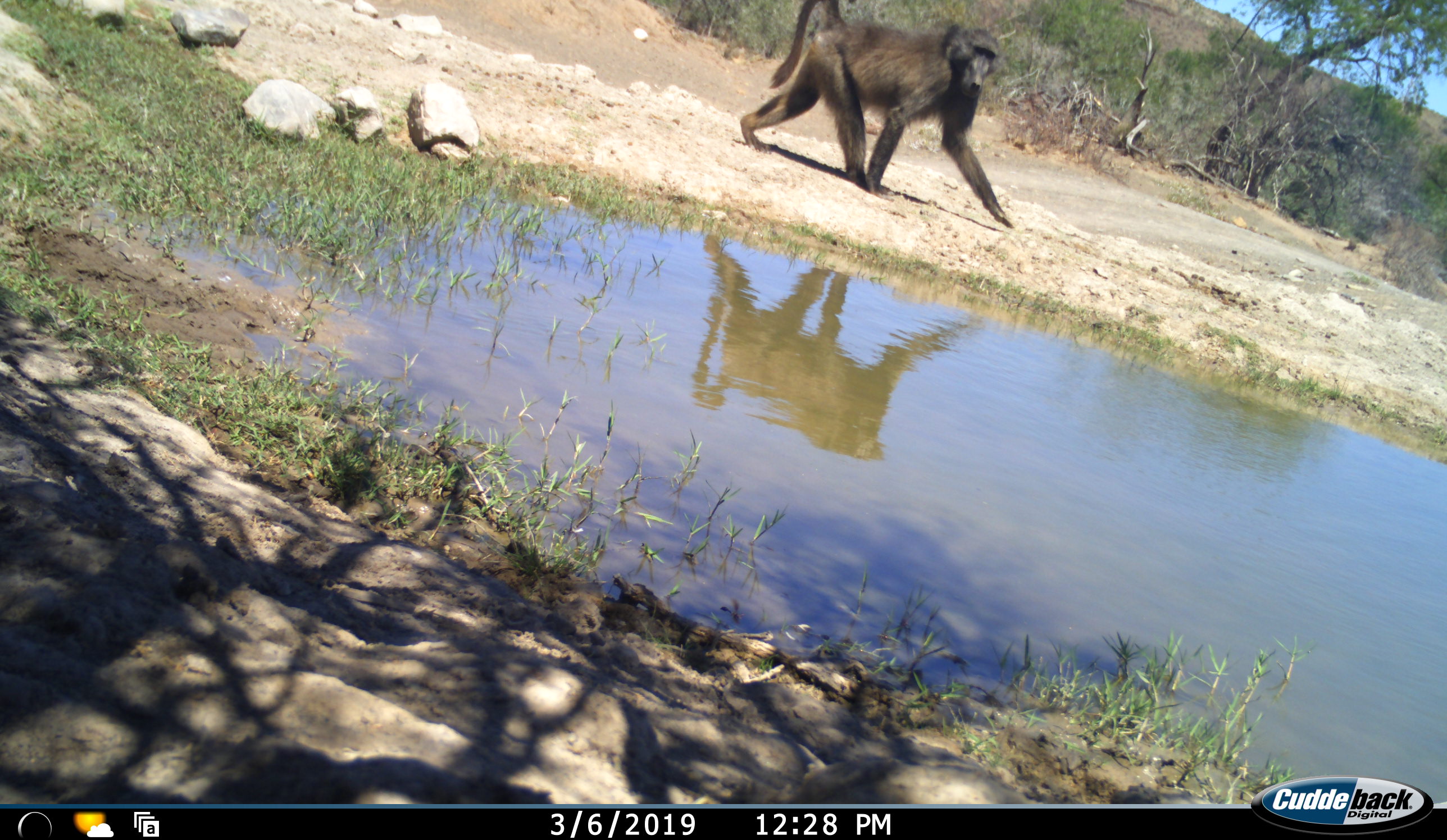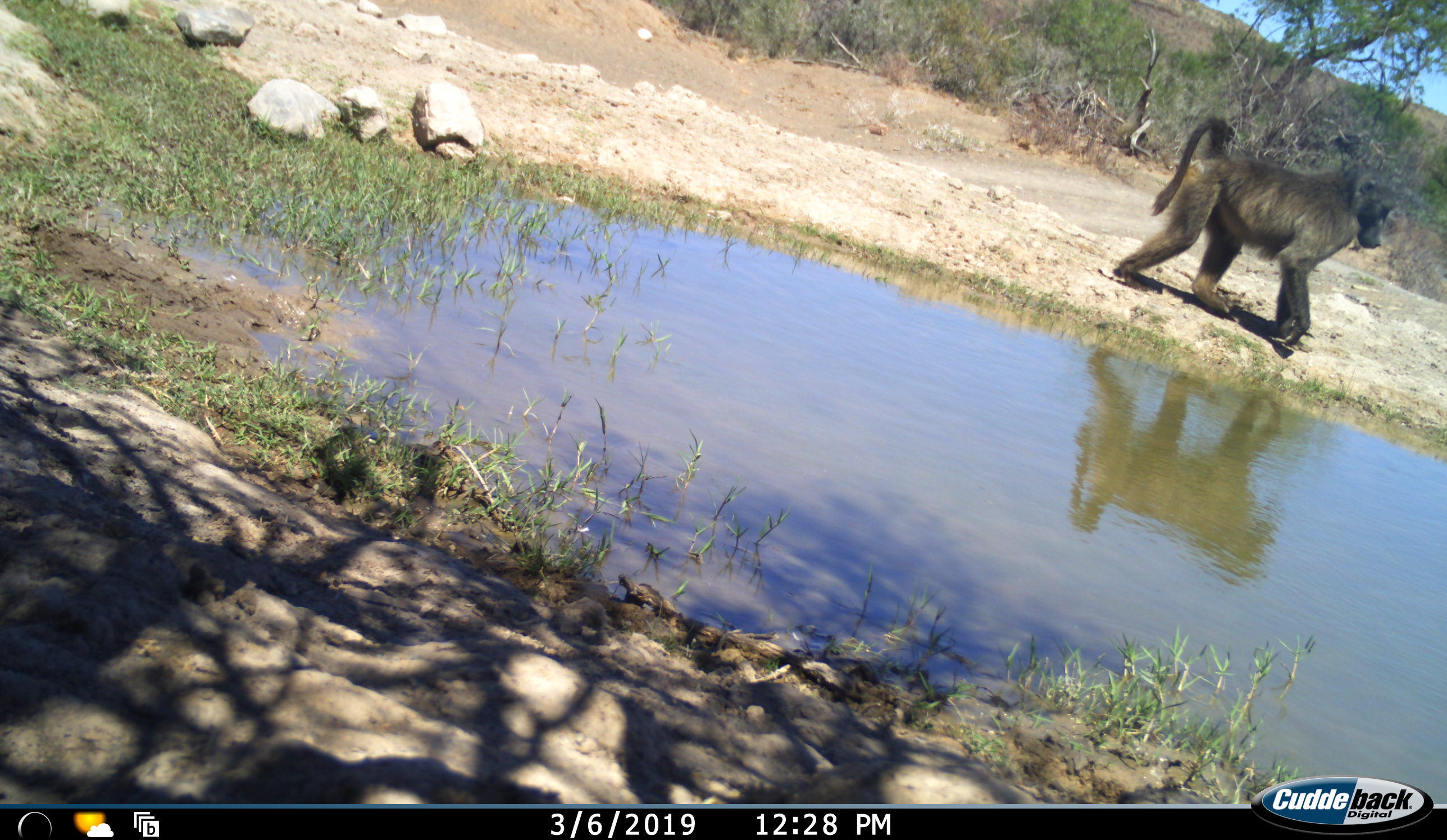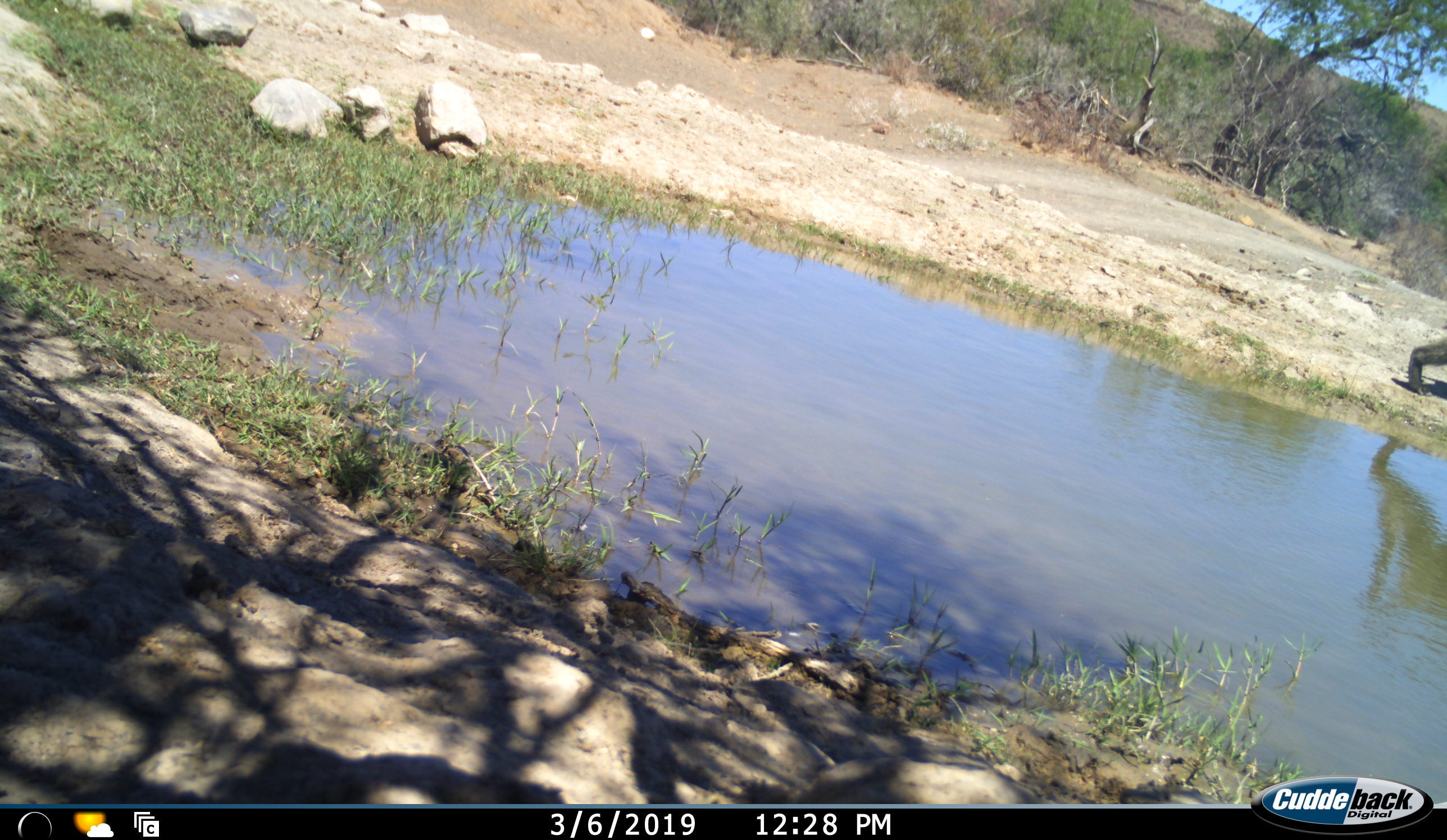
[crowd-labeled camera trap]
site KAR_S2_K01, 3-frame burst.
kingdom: Animalia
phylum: Chordata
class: Mammalia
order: Primates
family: Cercopithecidae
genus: Papio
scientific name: Papio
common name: baboon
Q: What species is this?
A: Baboon (Papio).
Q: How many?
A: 1.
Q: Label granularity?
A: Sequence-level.